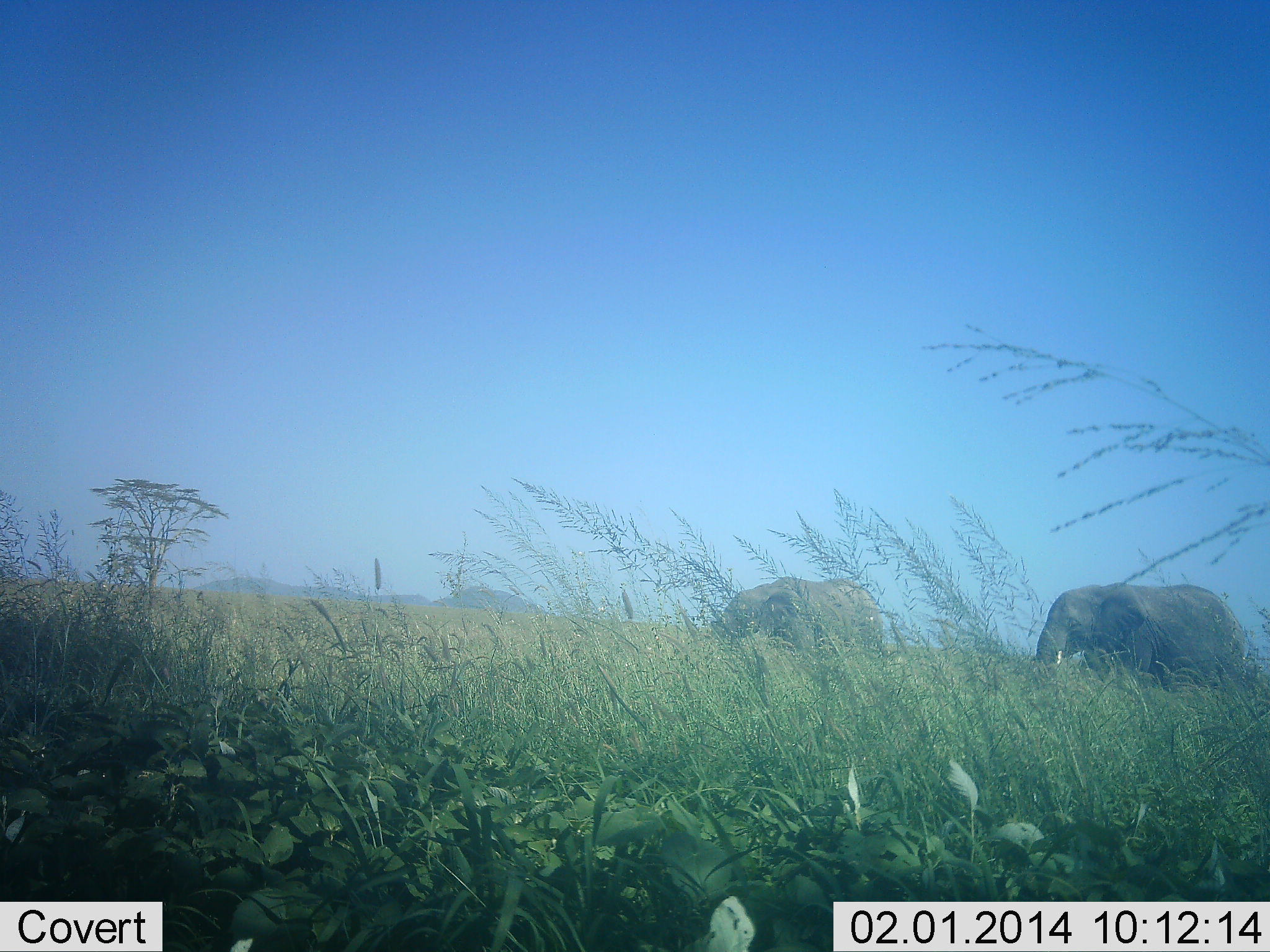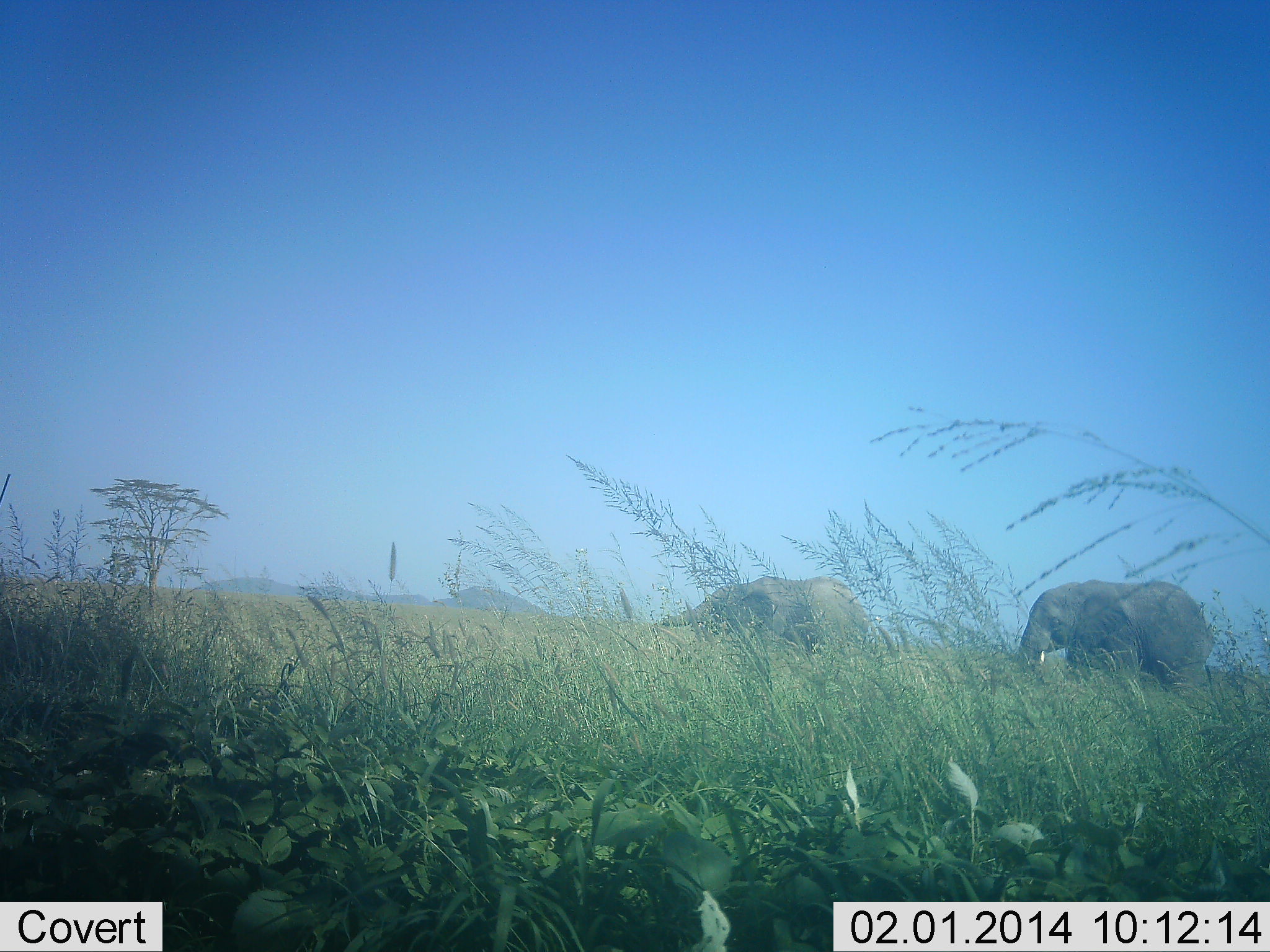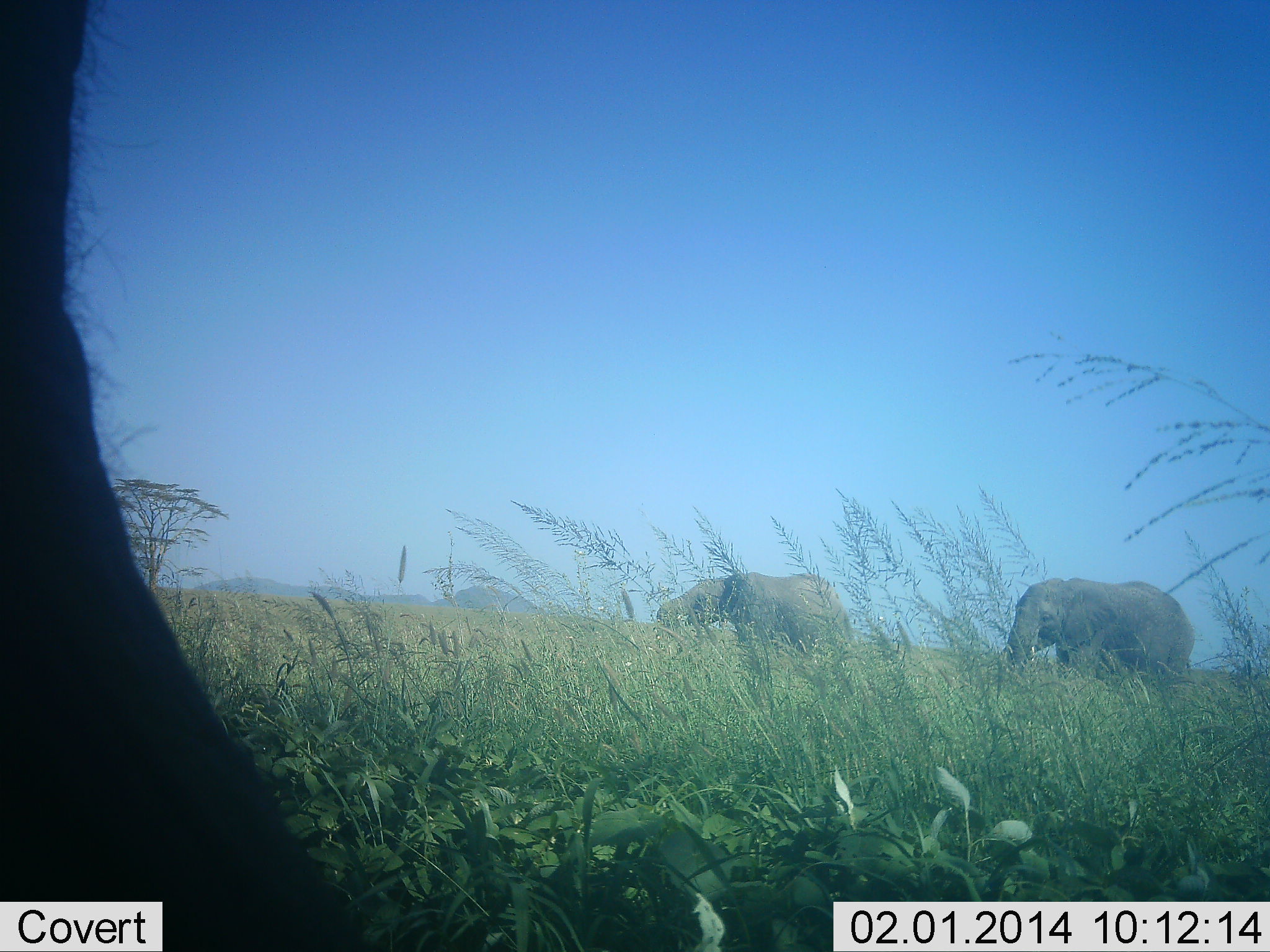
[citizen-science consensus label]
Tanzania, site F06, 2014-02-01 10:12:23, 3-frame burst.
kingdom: Animalia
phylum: Chordata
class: Mammalia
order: Proboscidea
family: Elephantidae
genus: Loxodonta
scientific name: Loxodonta africana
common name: african bush elephant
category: elephant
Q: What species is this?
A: Elephant (african bush elephant) (Loxodonta africana).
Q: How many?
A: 3.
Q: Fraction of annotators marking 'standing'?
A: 40%.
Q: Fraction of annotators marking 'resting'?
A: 0%.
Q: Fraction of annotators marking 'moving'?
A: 70%.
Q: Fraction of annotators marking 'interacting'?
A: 0%.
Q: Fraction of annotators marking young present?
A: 0%.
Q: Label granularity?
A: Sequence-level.